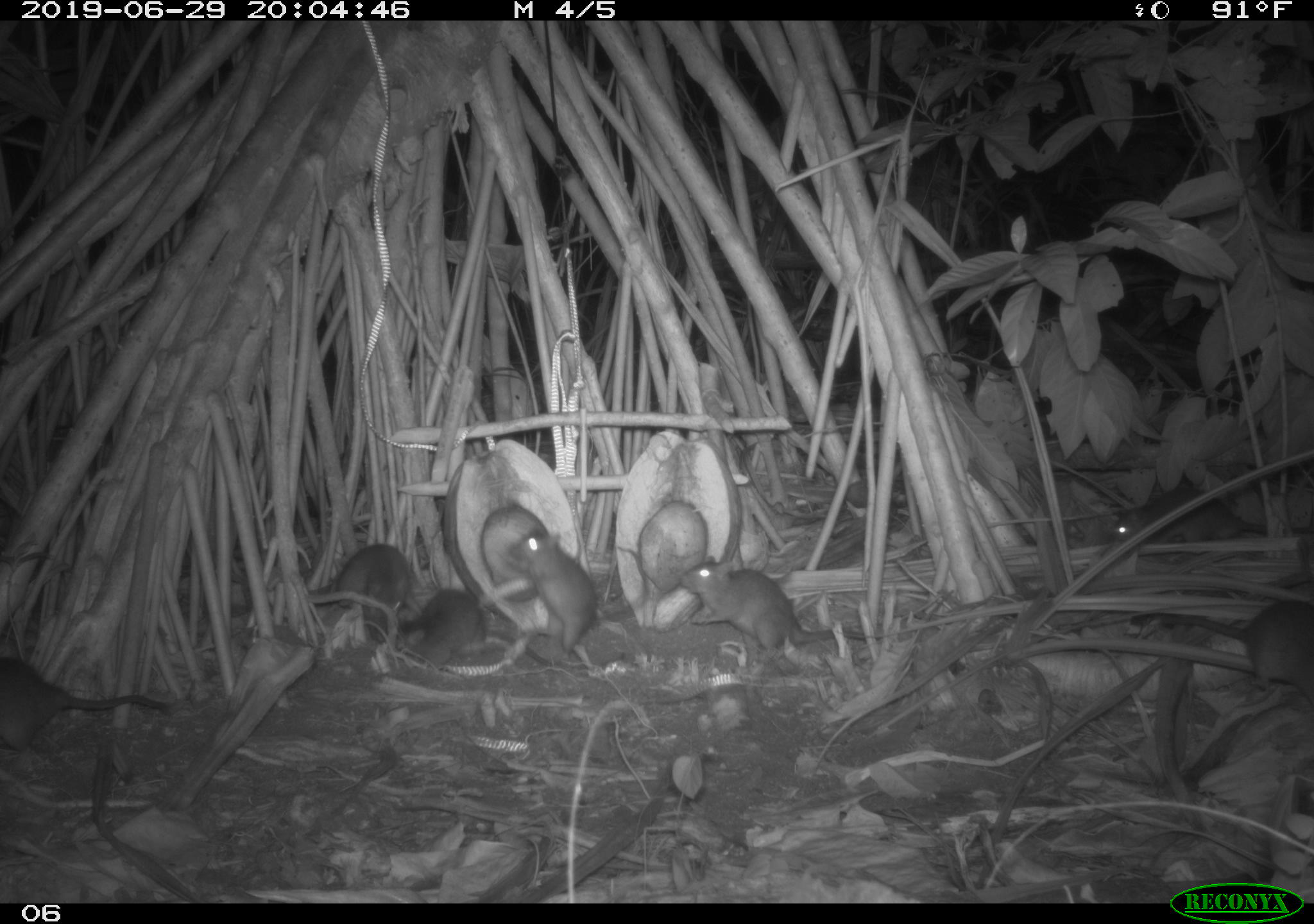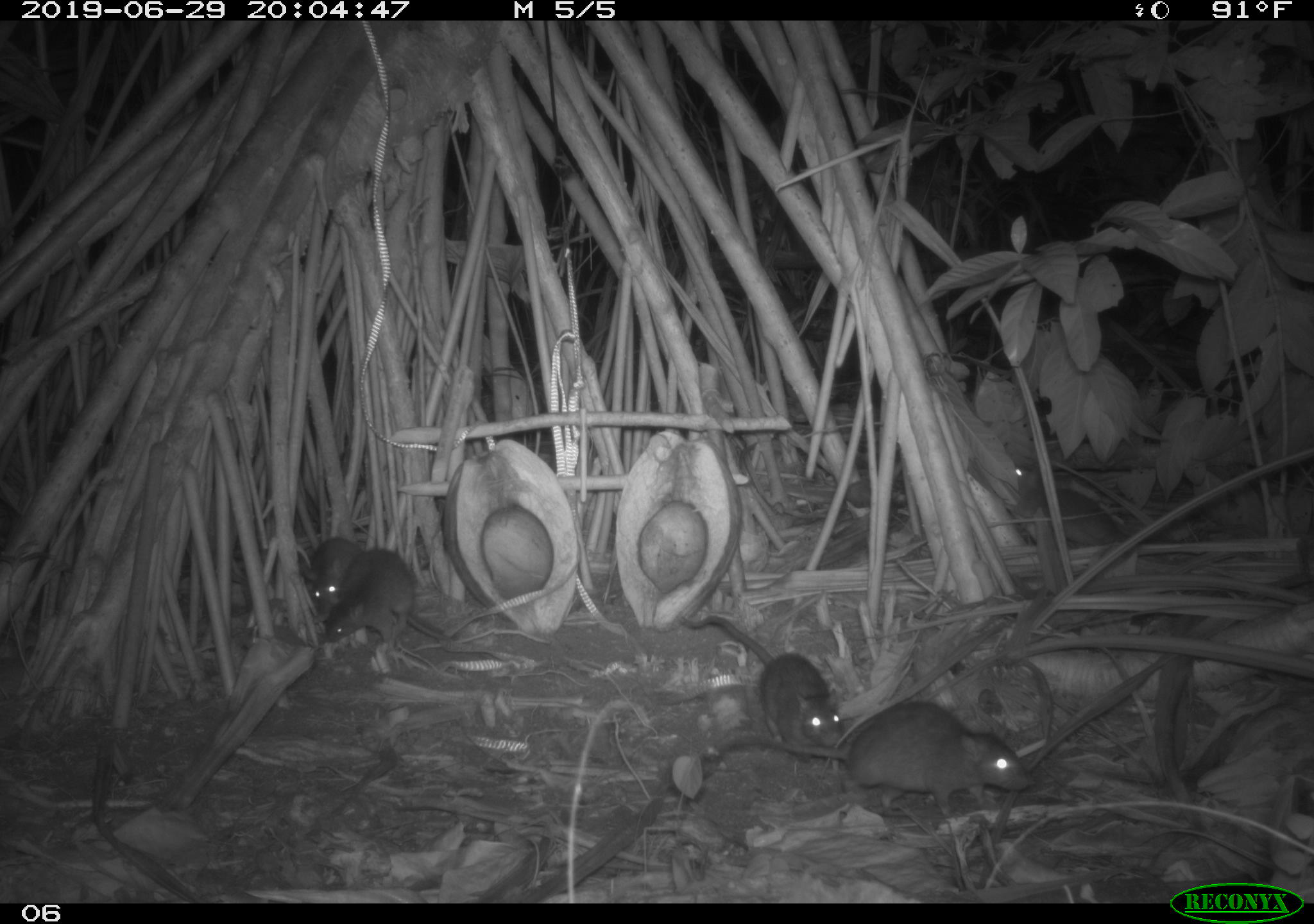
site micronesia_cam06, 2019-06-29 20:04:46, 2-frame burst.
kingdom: Animalia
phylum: Chordata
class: Mammalia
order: Rodentia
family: Muridae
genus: Rattus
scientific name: Rattus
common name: rat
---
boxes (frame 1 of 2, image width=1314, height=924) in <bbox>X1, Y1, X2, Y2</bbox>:
rat: <bbox>676, 552, 889, 658</bbox>; <bbox>1137, 593, 1314, 715</bbox>; <bbox>506, 522, 658, 663</bbox>; <bbox>0, 648, 176, 756</bbox>; <bbox>404, 592, 584, 677</bbox>; <bbox>1114, 481, 1312, 553</bbox>; <bbox>303, 540, 432, 635</bbox>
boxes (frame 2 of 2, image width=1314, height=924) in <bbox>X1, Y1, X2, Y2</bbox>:
rat: <bbox>728, 698, 1045, 810</bbox>; <bbox>673, 603, 851, 751</bbox>; <bbox>997, 459, 1129, 551</bbox>; <bbox>323, 551, 427, 642</bbox>; <bbox>301, 530, 369, 617</bbox>